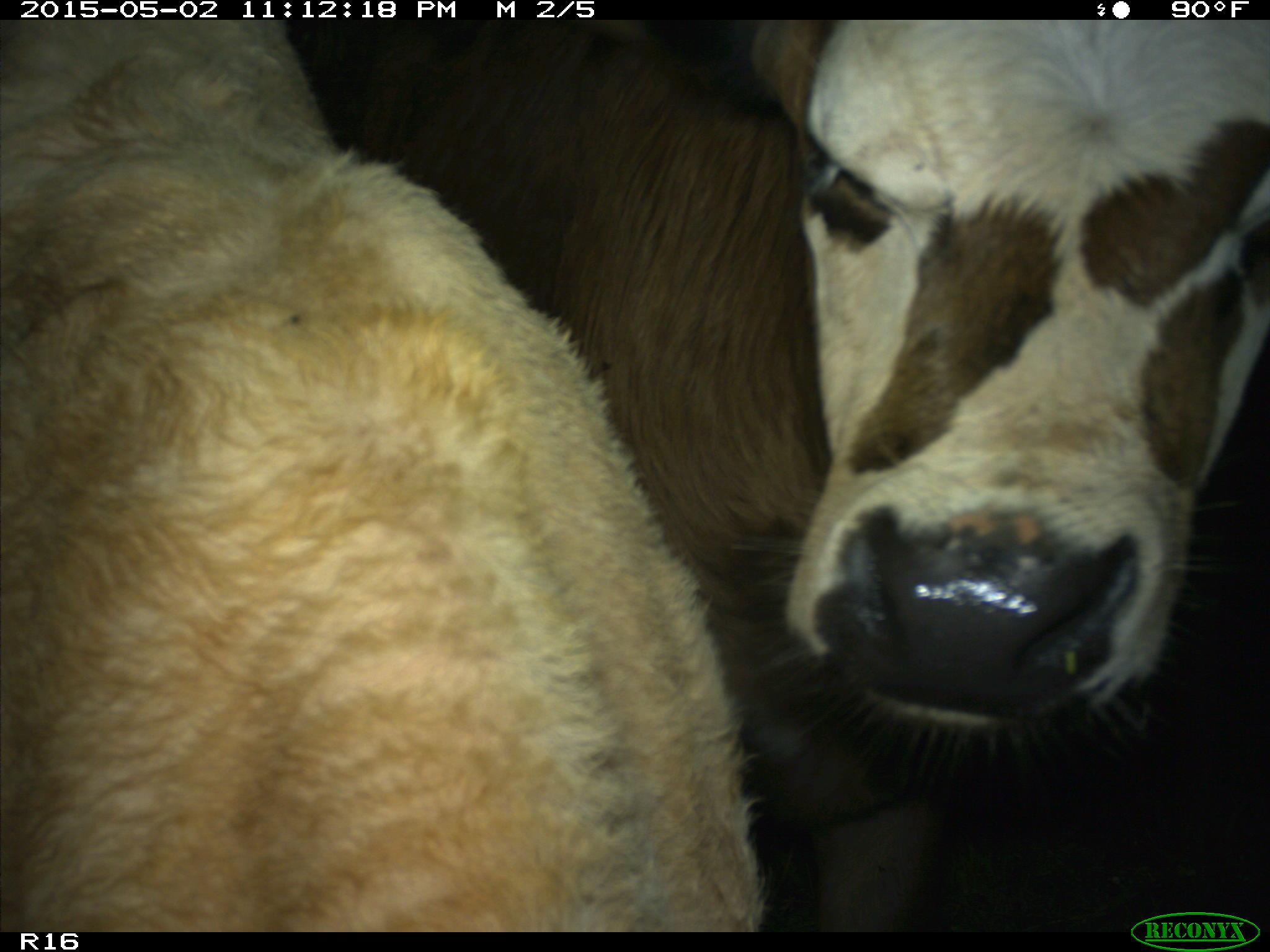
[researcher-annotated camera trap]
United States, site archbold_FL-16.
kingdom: Animalia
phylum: Chordata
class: Mammalia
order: Artiodactyla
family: Bovidae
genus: Bos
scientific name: Bos taurus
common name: domestic cow